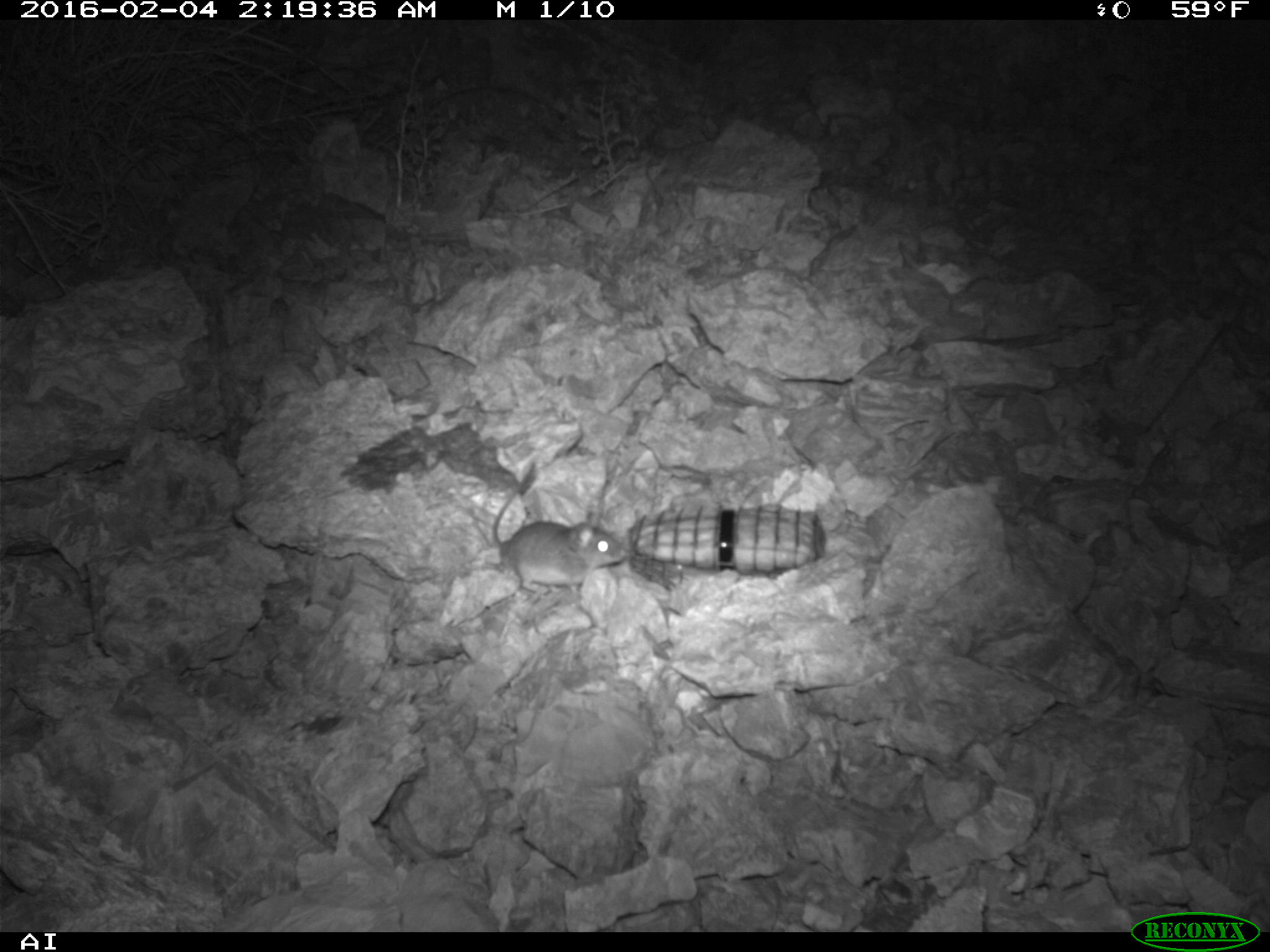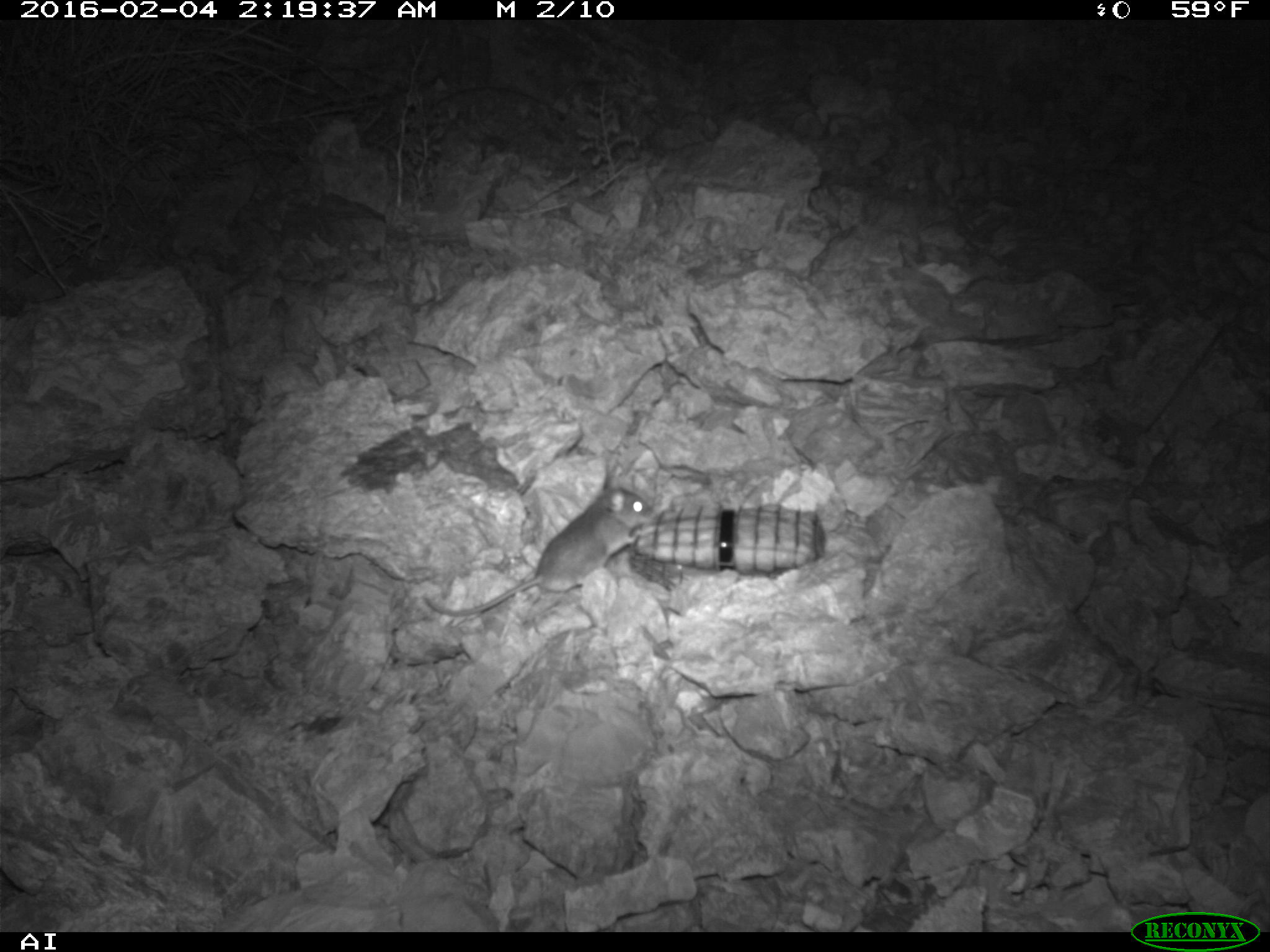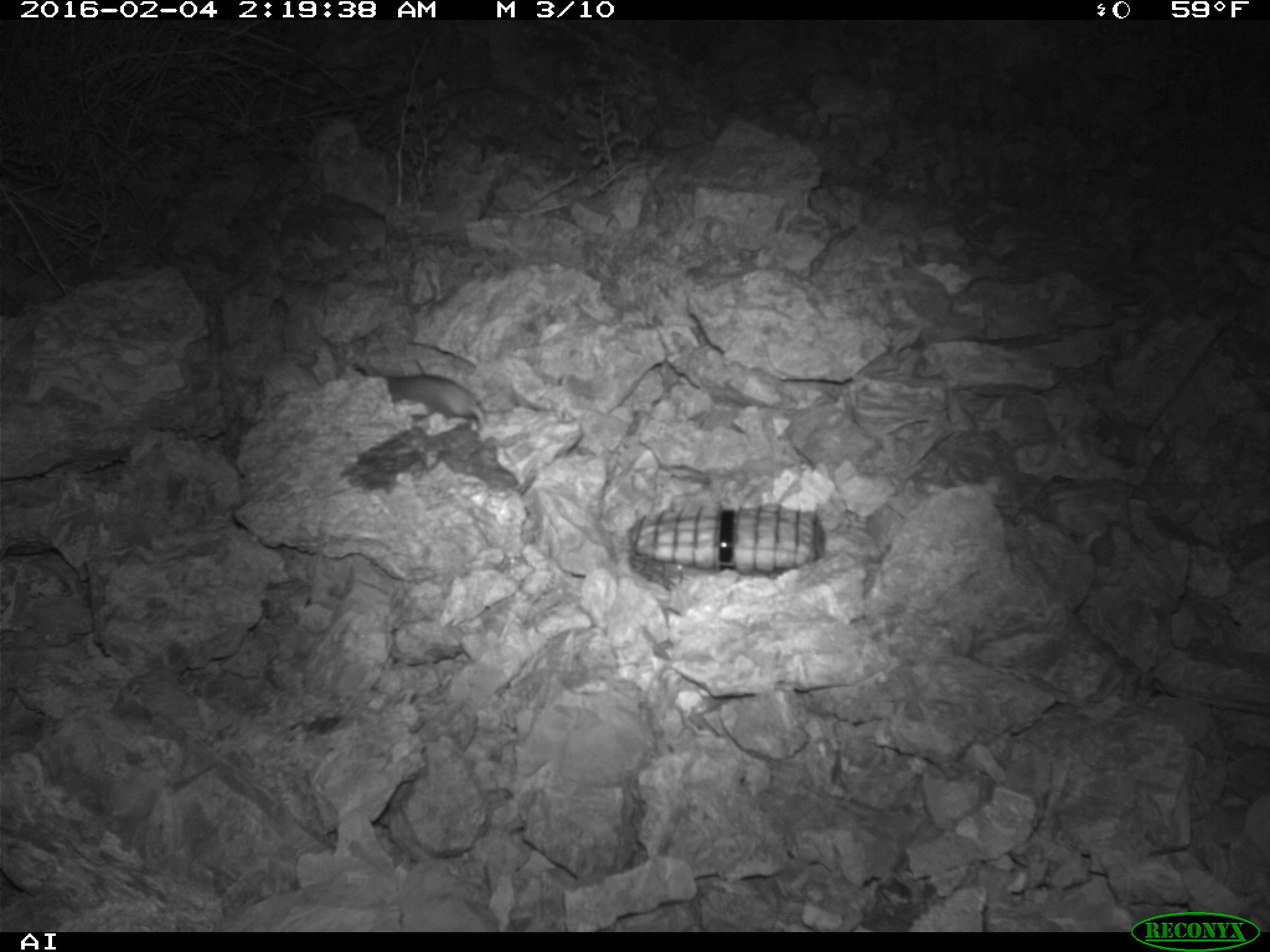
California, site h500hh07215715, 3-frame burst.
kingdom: Animalia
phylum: Chordata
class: Mammalia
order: Rodentia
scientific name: Rodentia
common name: rodent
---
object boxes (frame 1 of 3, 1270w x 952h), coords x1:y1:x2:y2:
rodent: 489:461:628:597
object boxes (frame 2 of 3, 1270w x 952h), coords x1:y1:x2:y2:
rodent: 422:477:654:617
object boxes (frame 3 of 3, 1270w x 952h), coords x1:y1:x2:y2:
rodent: 360:361:485:432